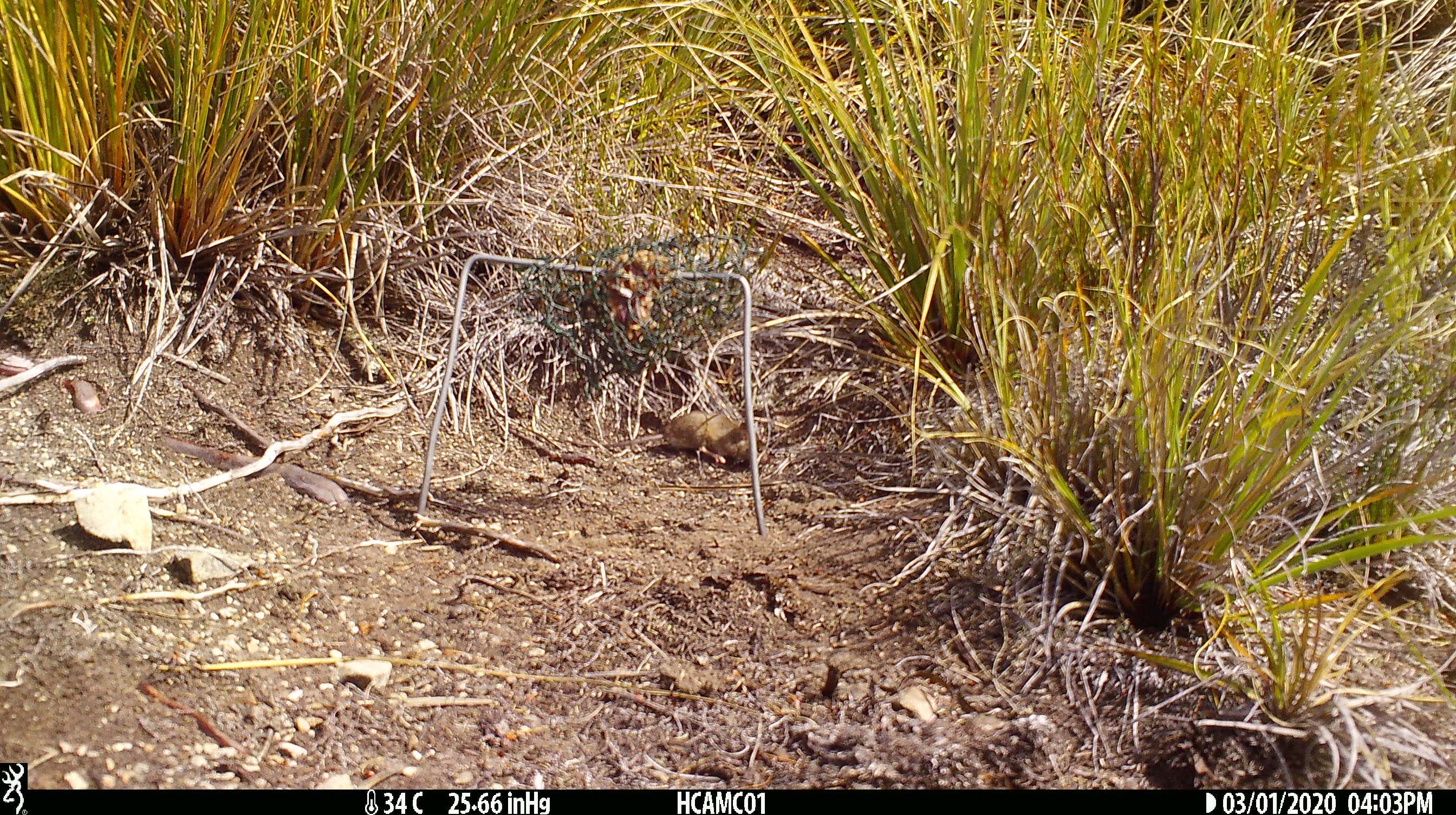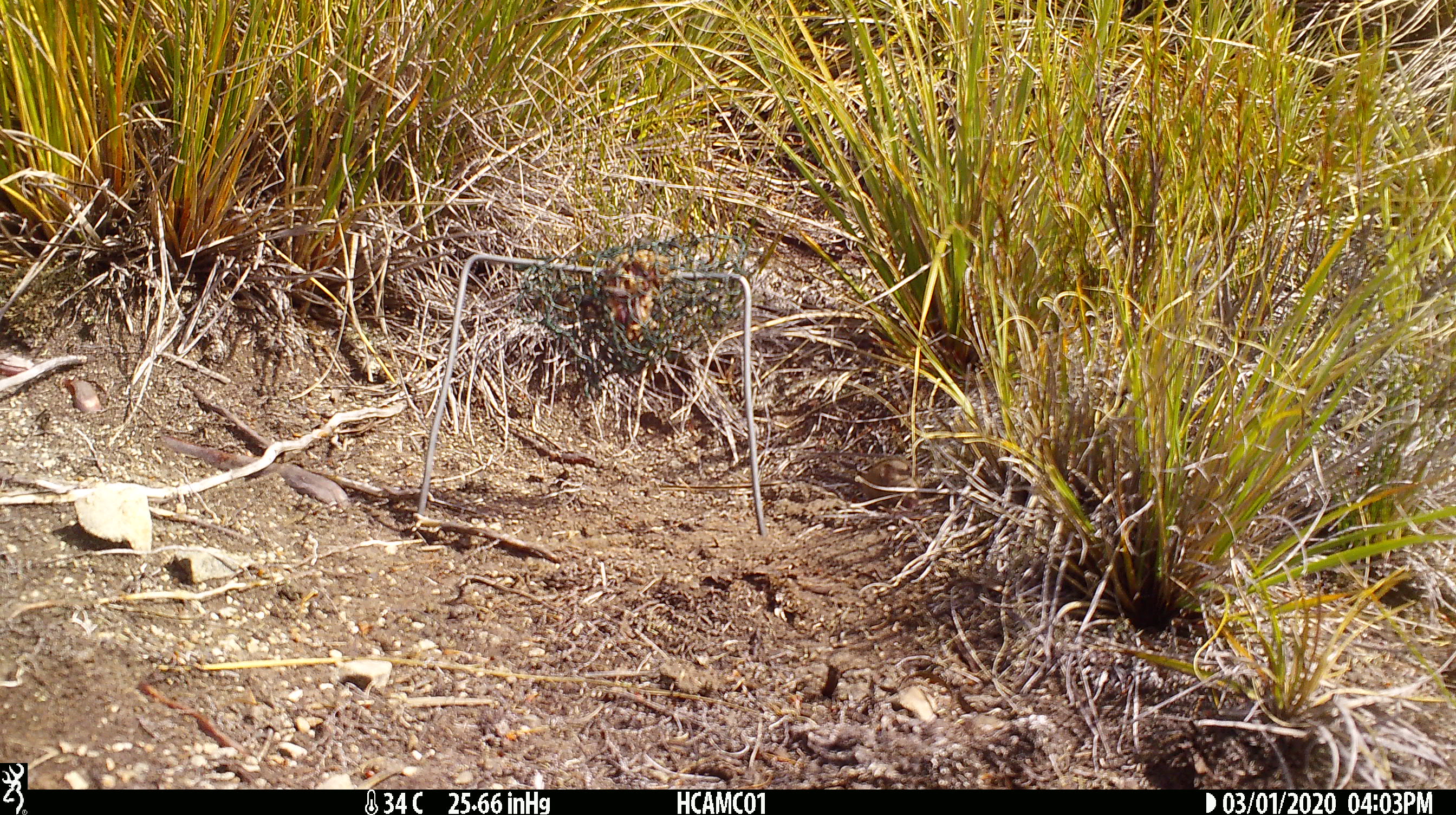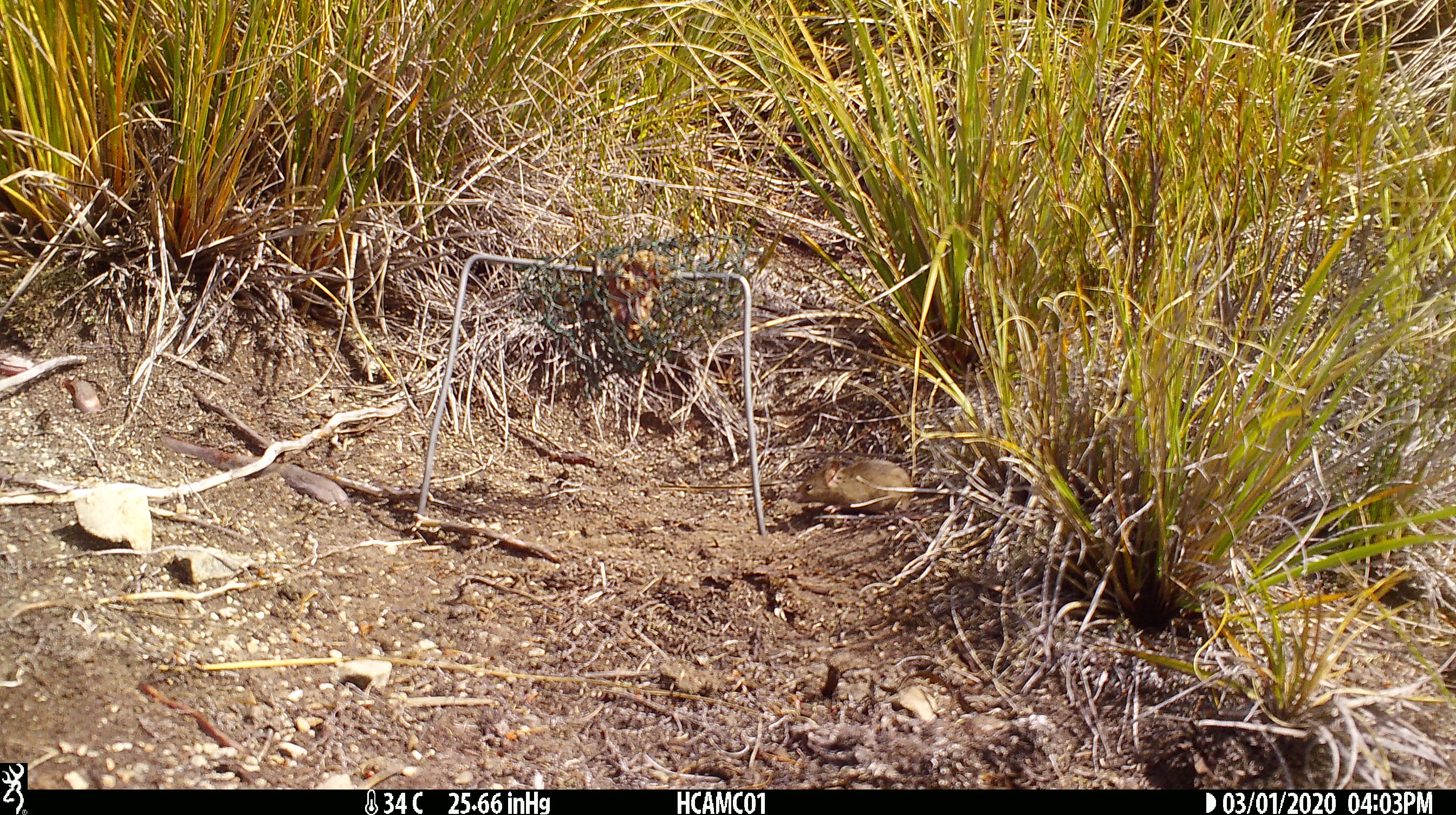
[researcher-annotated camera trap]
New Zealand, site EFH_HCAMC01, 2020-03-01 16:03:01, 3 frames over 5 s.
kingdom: Animalia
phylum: Chordata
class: Mammalia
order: Rodentia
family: Muridae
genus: Mus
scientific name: Mus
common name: mouse